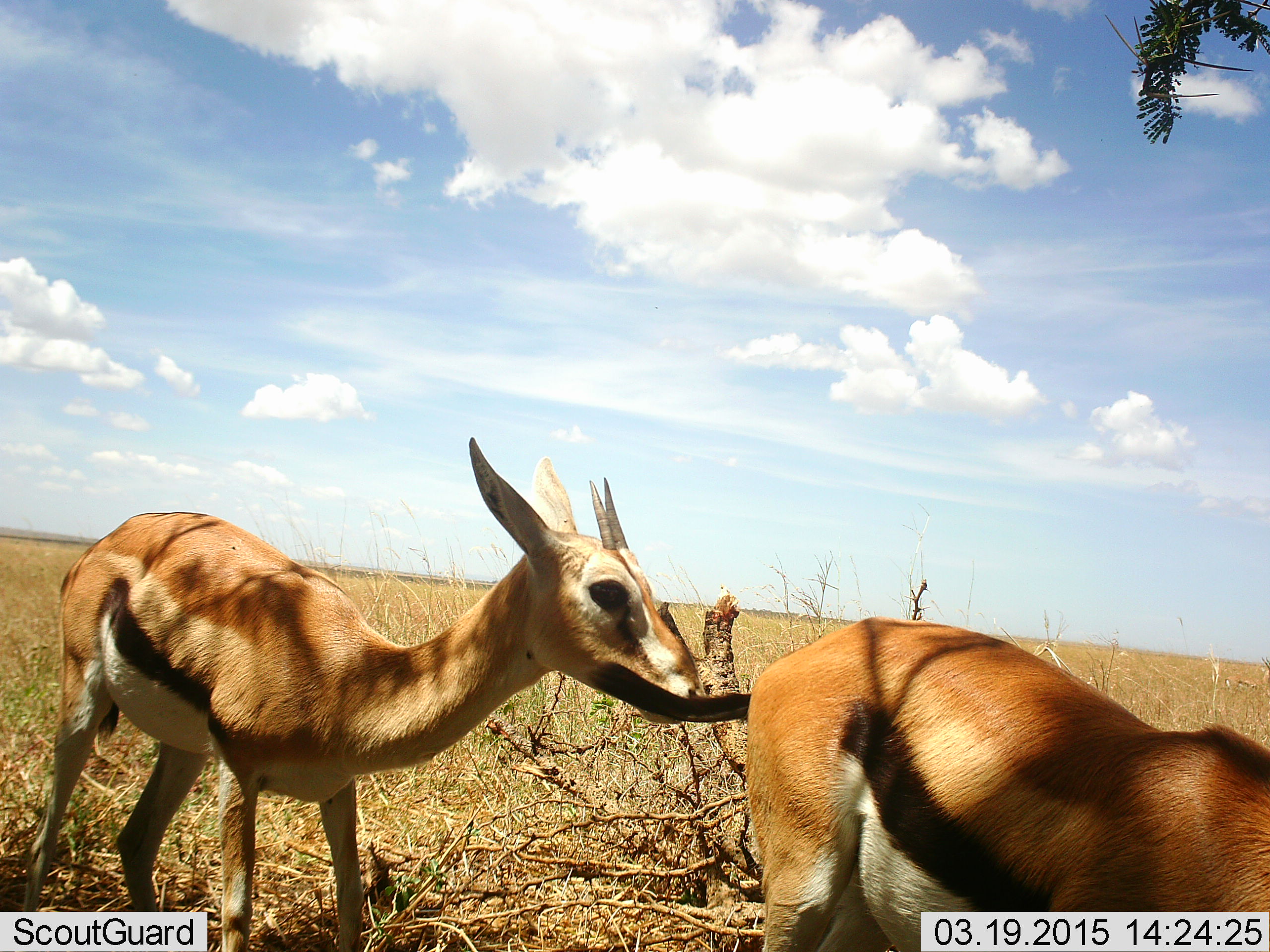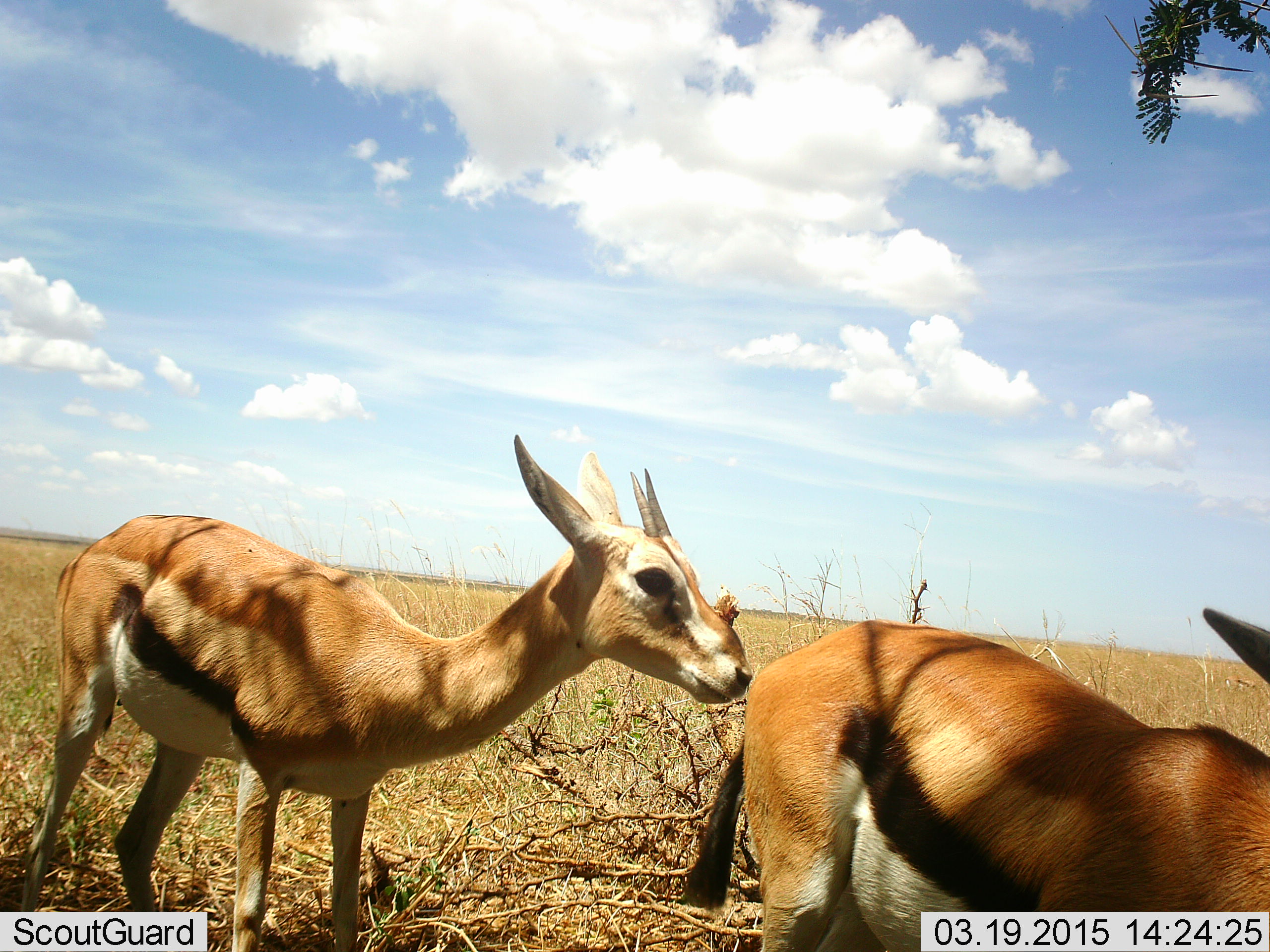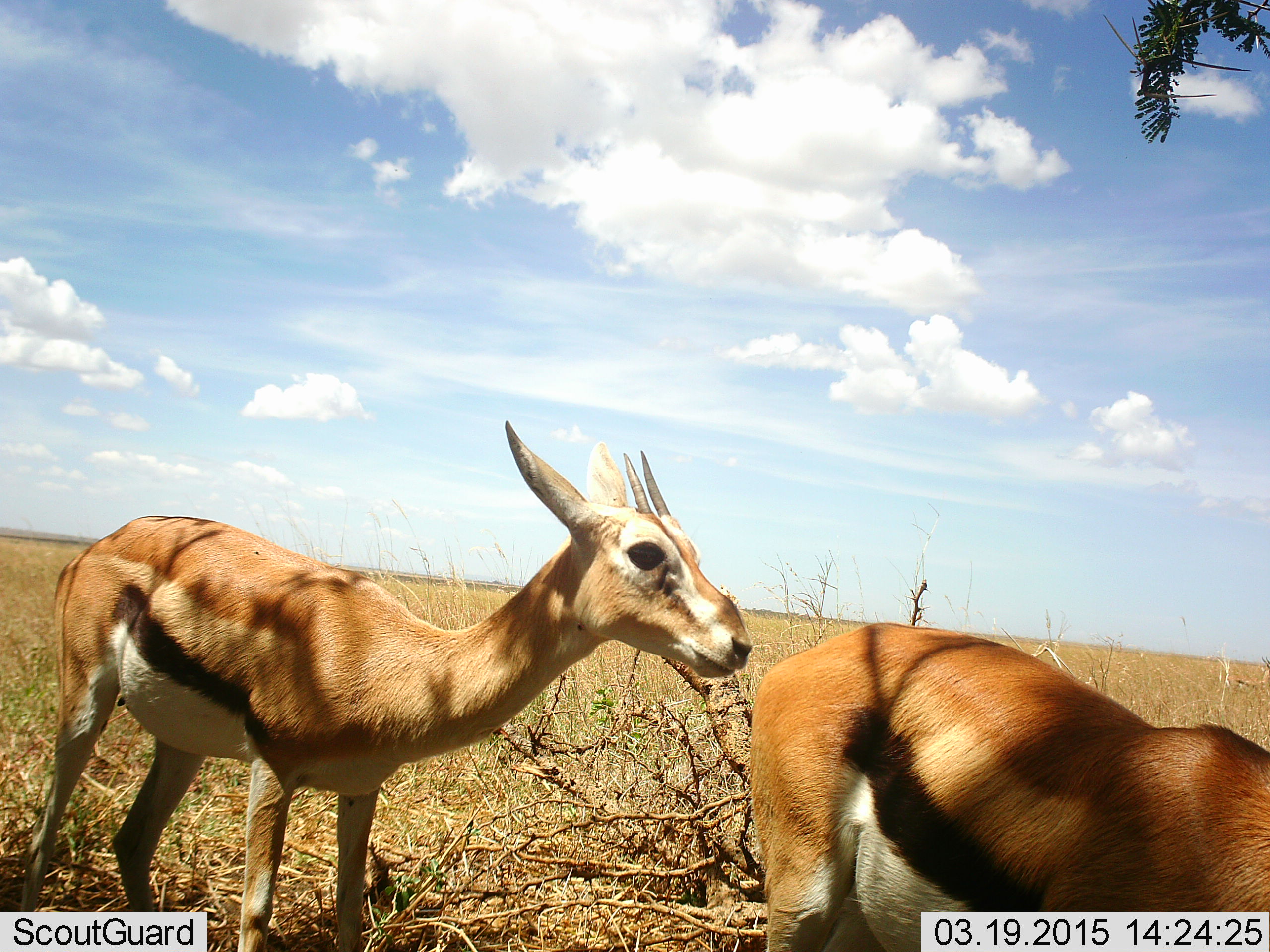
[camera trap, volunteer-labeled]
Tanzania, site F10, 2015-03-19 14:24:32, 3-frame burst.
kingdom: Animalia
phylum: Chordata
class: Mammalia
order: Artiodactyla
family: Bovidae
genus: Eudorcas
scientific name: Eudorcas thomsonii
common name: thomson's gazelle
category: gazellethomsons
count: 2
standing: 80%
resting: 0%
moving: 10%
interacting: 20%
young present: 10%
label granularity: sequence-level